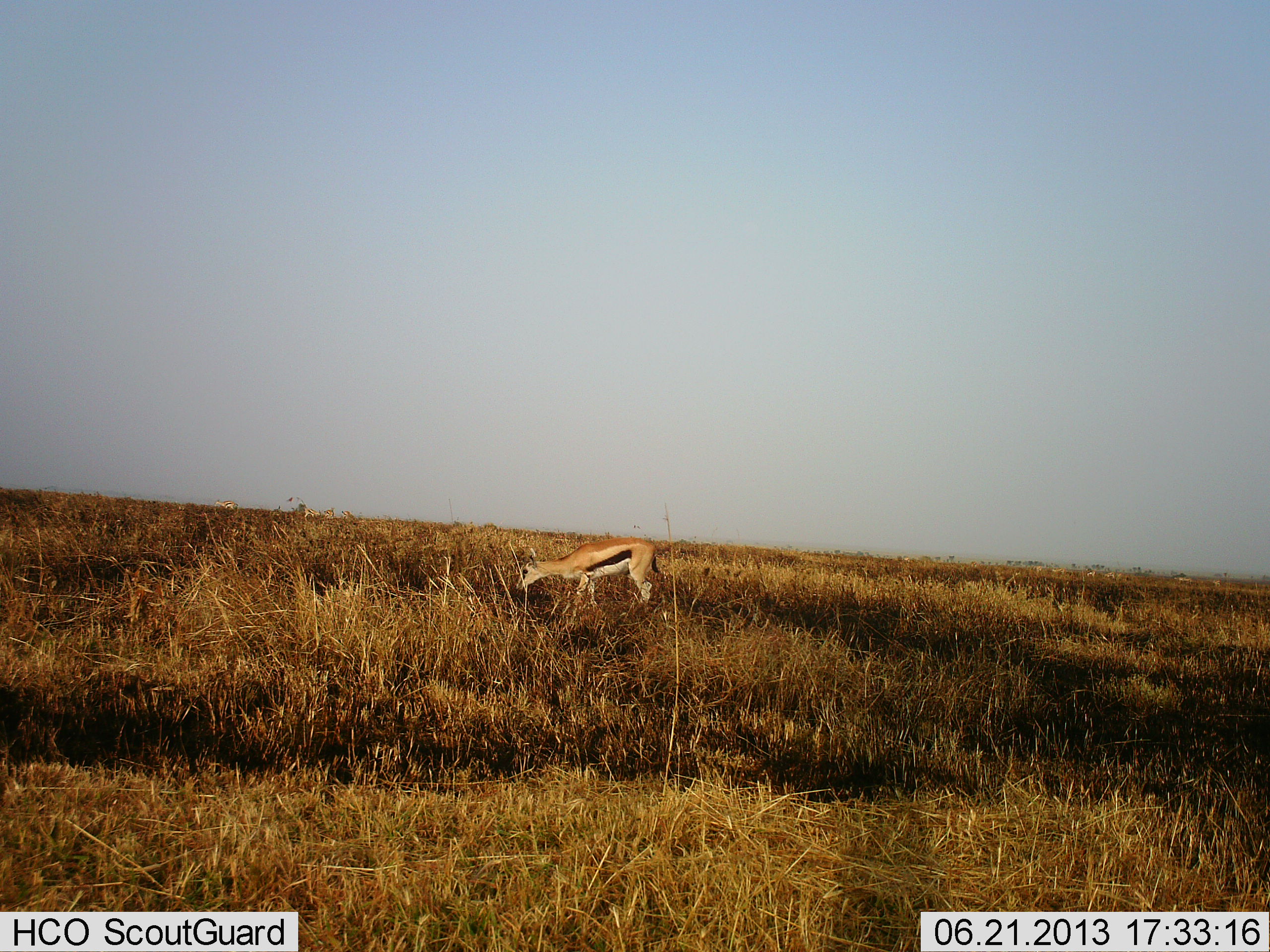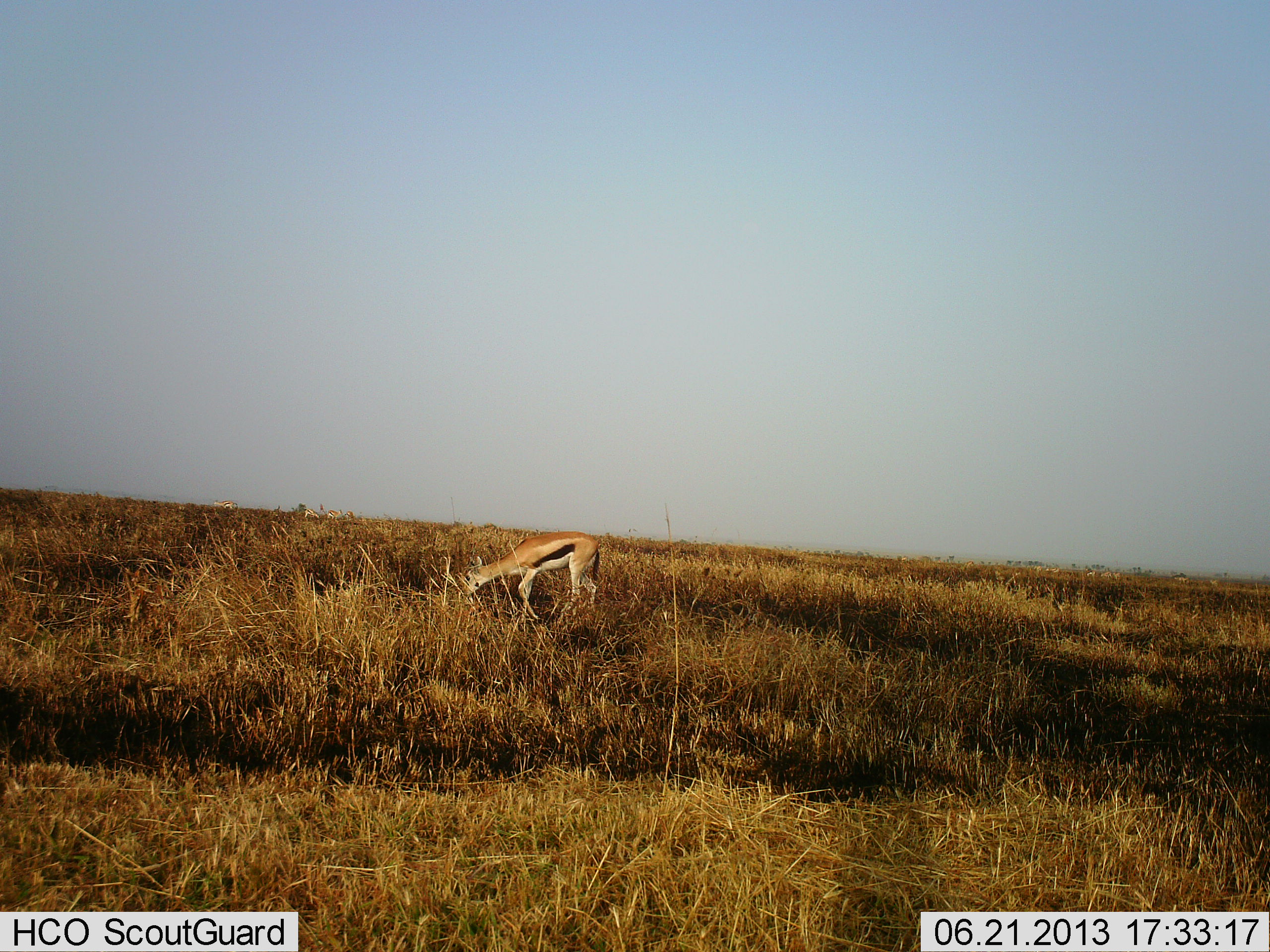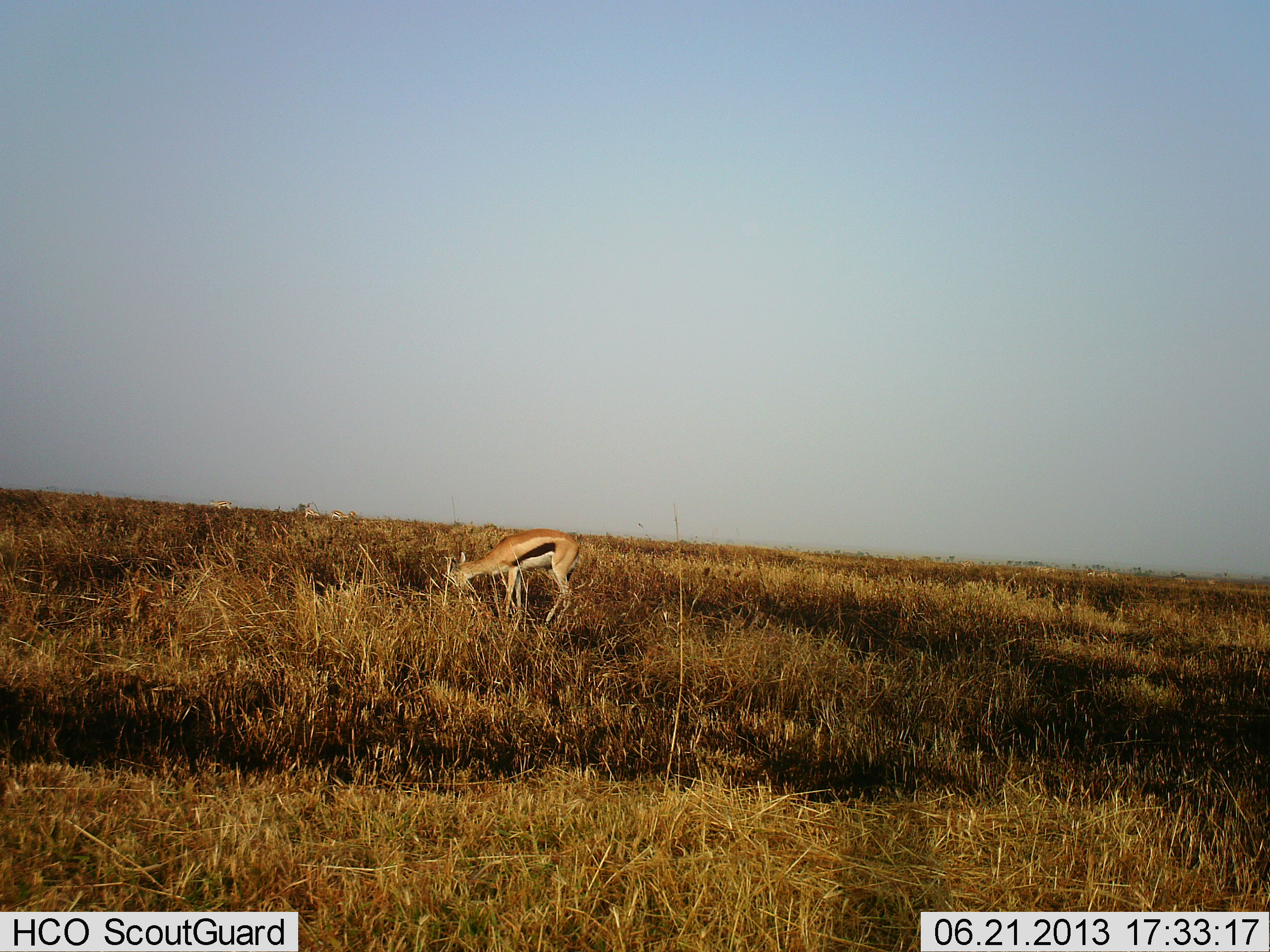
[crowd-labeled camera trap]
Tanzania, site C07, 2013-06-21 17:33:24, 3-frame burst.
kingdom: Animalia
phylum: Chordata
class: Mammalia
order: Artiodactyla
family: Bovidae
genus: Eudorcas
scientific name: Eudorcas thomsonii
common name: thomson's gazelle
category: gazellethomsons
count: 1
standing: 5%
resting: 5%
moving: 32%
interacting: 0%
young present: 0%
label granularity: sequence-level